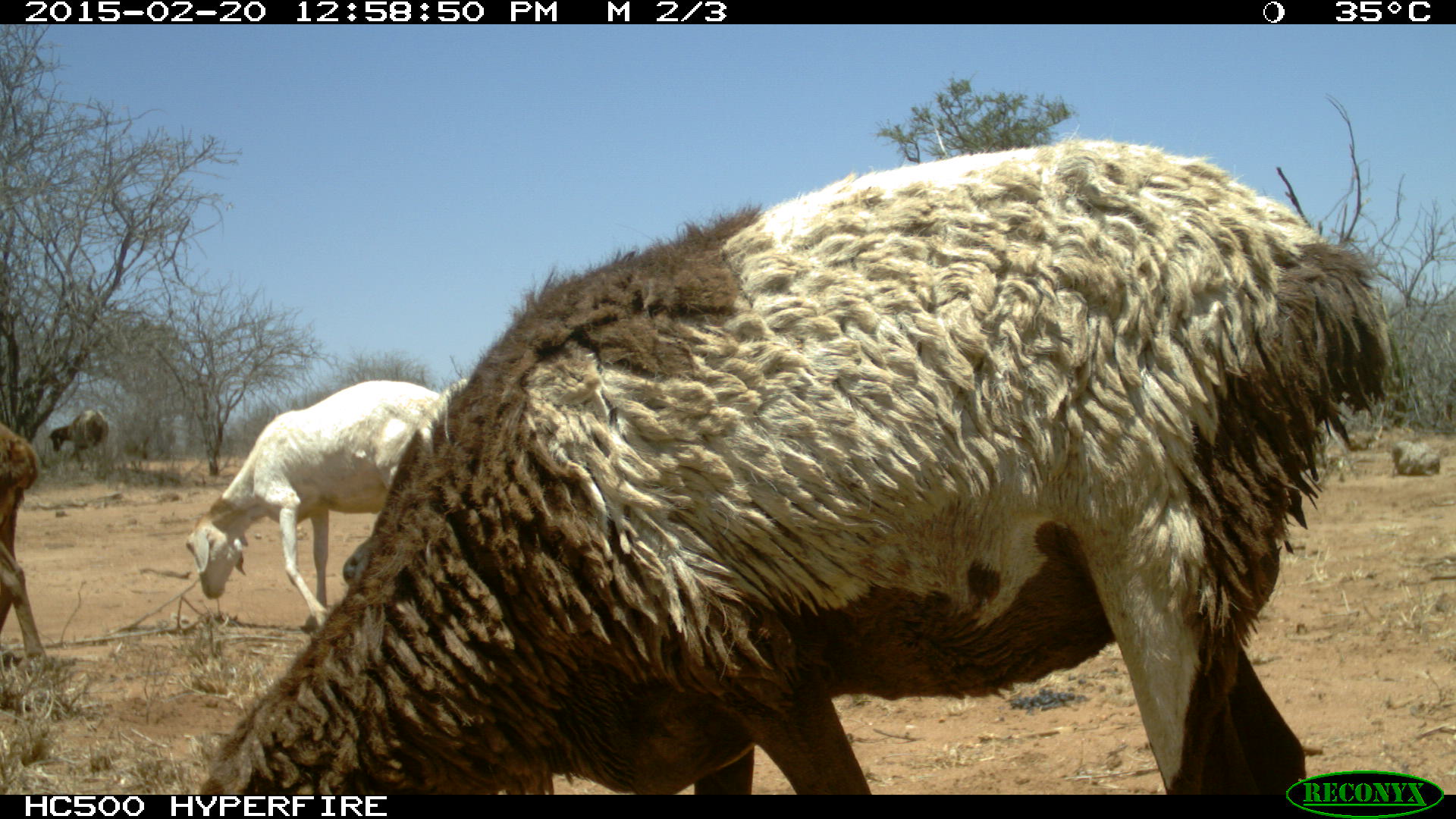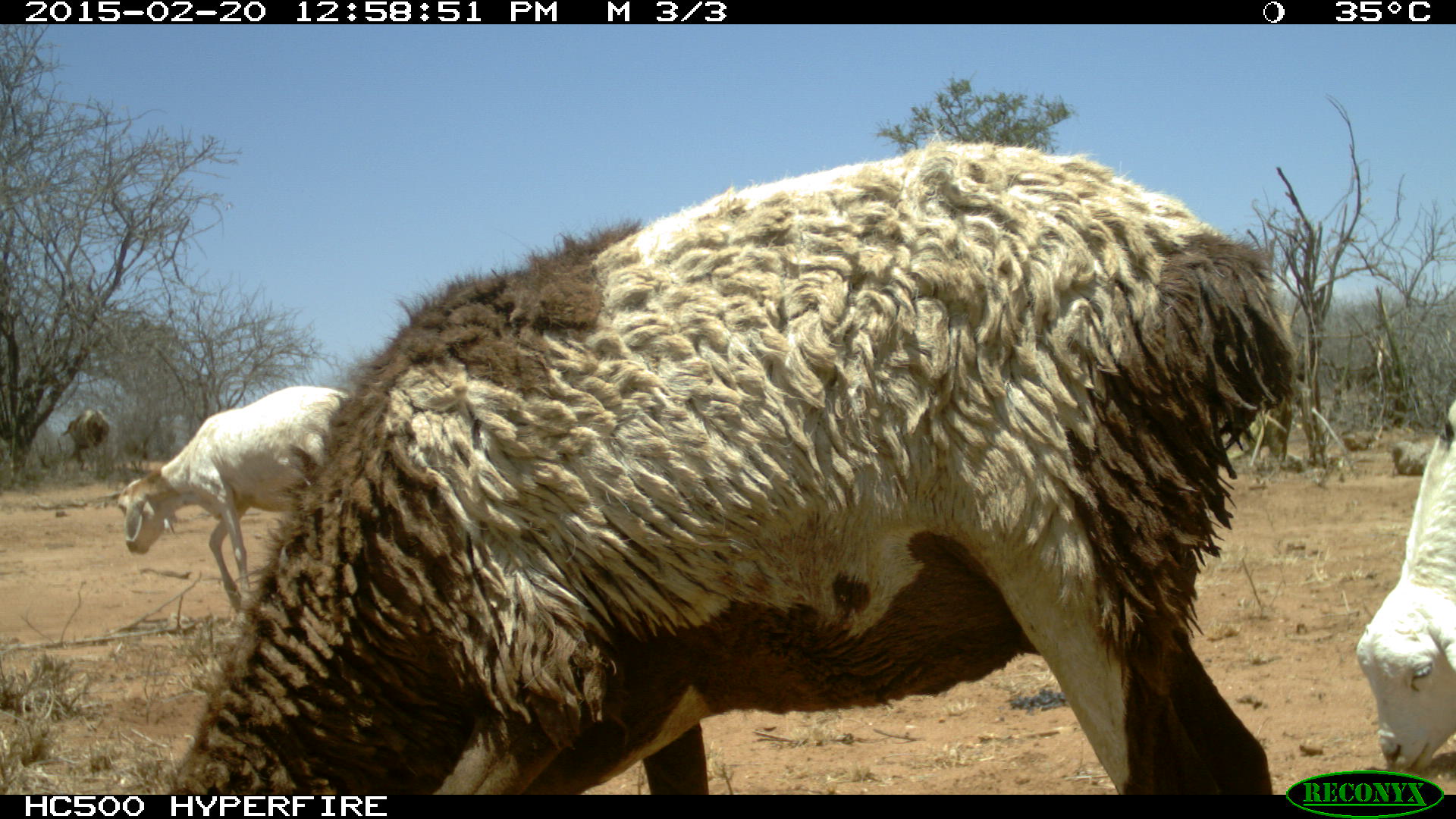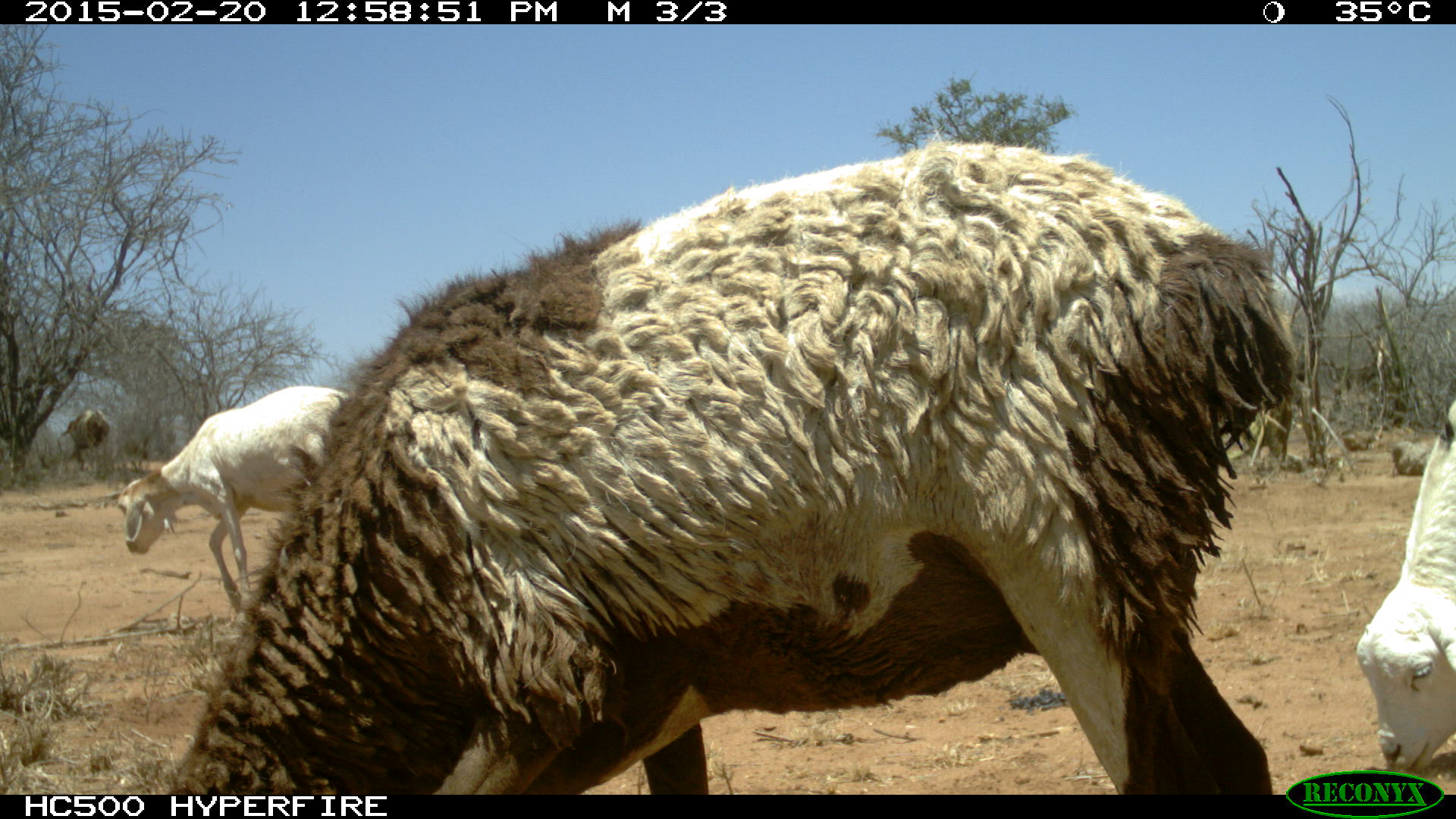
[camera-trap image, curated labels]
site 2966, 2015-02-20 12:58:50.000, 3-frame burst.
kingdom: Animalia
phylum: Chordata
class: Mammalia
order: Artiodactyla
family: Bovidae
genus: Capra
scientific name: Capra aegagrus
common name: wild goat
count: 1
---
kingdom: Animalia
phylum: Chordata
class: Mammalia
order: Artiodactyla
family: Bovidae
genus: Ovis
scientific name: Ovis aries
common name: domestic sheep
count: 7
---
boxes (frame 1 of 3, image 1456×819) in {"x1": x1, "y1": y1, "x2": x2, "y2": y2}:
capra aegagrus: {"x1": 198, "y1": 139, "x2": 1391, "y2": 794}; {"x1": 185, "y1": 378, "x2": 442, "y2": 627}; {"x1": 0, "y1": 416, "x2": 43, "y2": 664}; {"x1": 48, "y1": 409, "x2": 109, "y2": 455}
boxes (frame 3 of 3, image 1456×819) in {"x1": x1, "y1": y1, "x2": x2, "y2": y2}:
capra aegagrus: {"x1": 164, "y1": 142, "x2": 1296, "y2": 793}; {"x1": 114, "y1": 386, "x2": 348, "y2": 585}; {"x1": 1356, "y1": 389, "x2": 1456, "y2": 774}; {"x1": 59, "y1": 410, "x2": 113, "y2": 464}